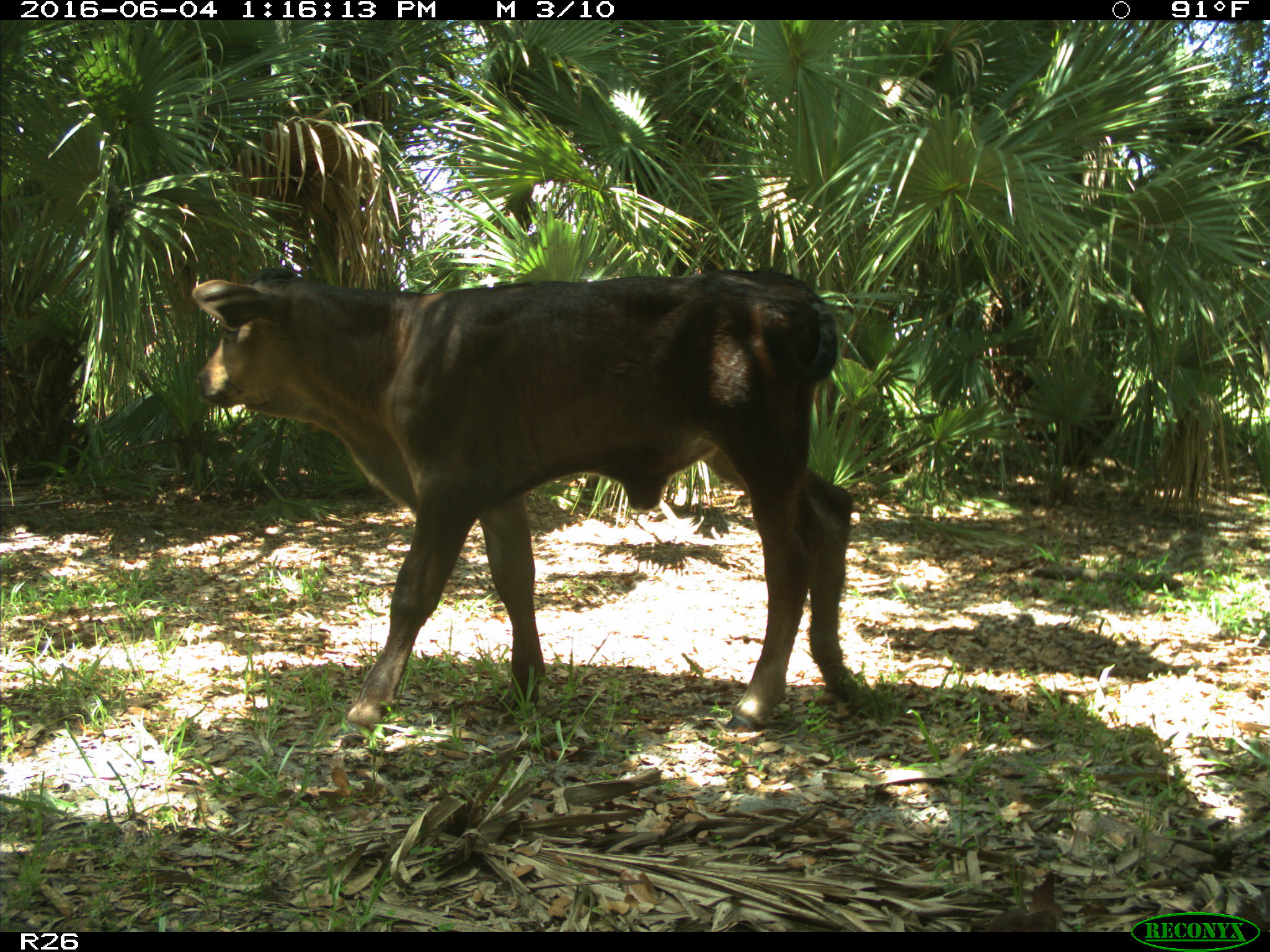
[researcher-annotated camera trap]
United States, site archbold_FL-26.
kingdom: Animalia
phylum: Chordata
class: Mammalia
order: Artiodactyla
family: Bovidae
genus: Bos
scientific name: Bos taurus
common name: domestic cow